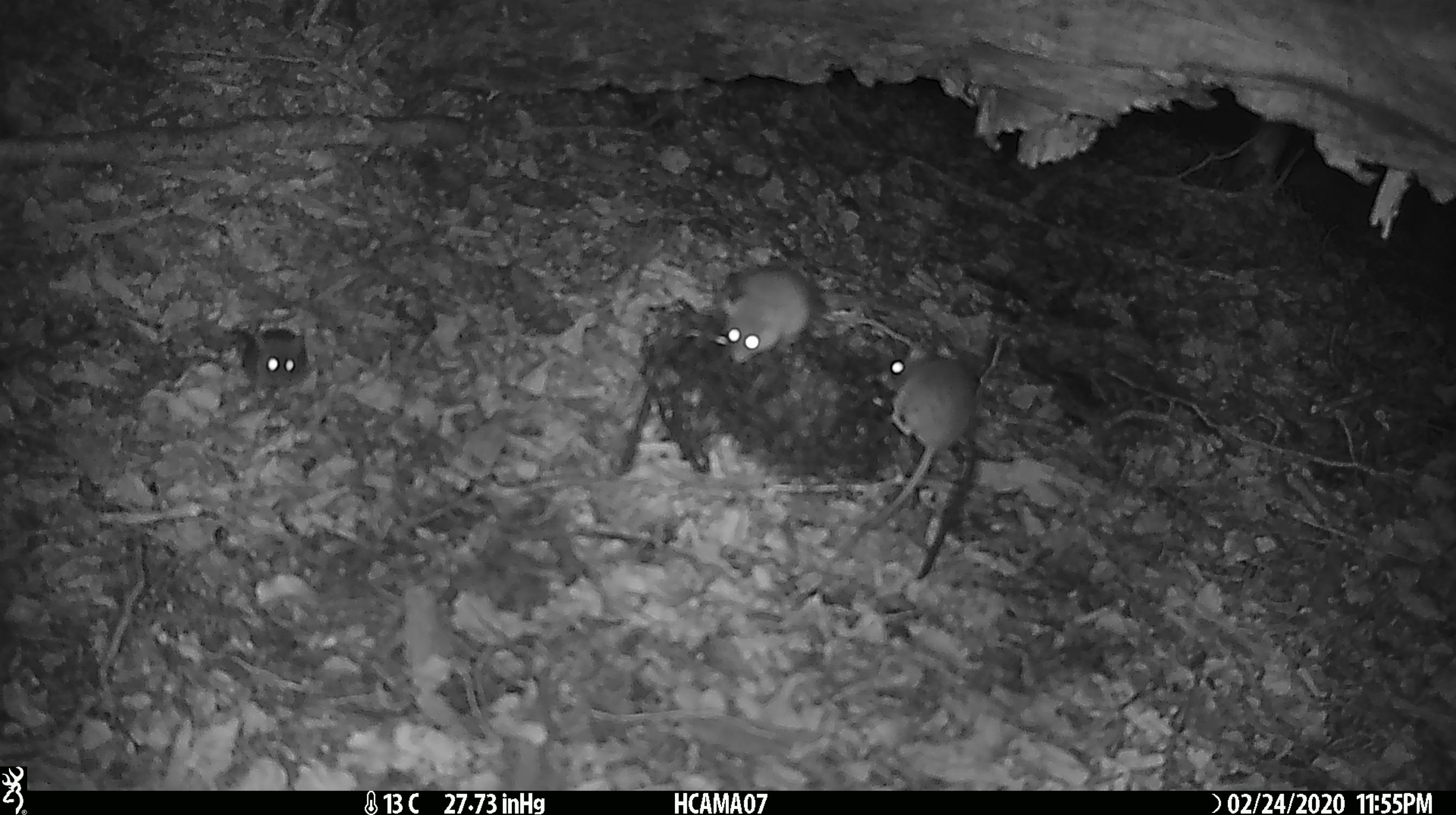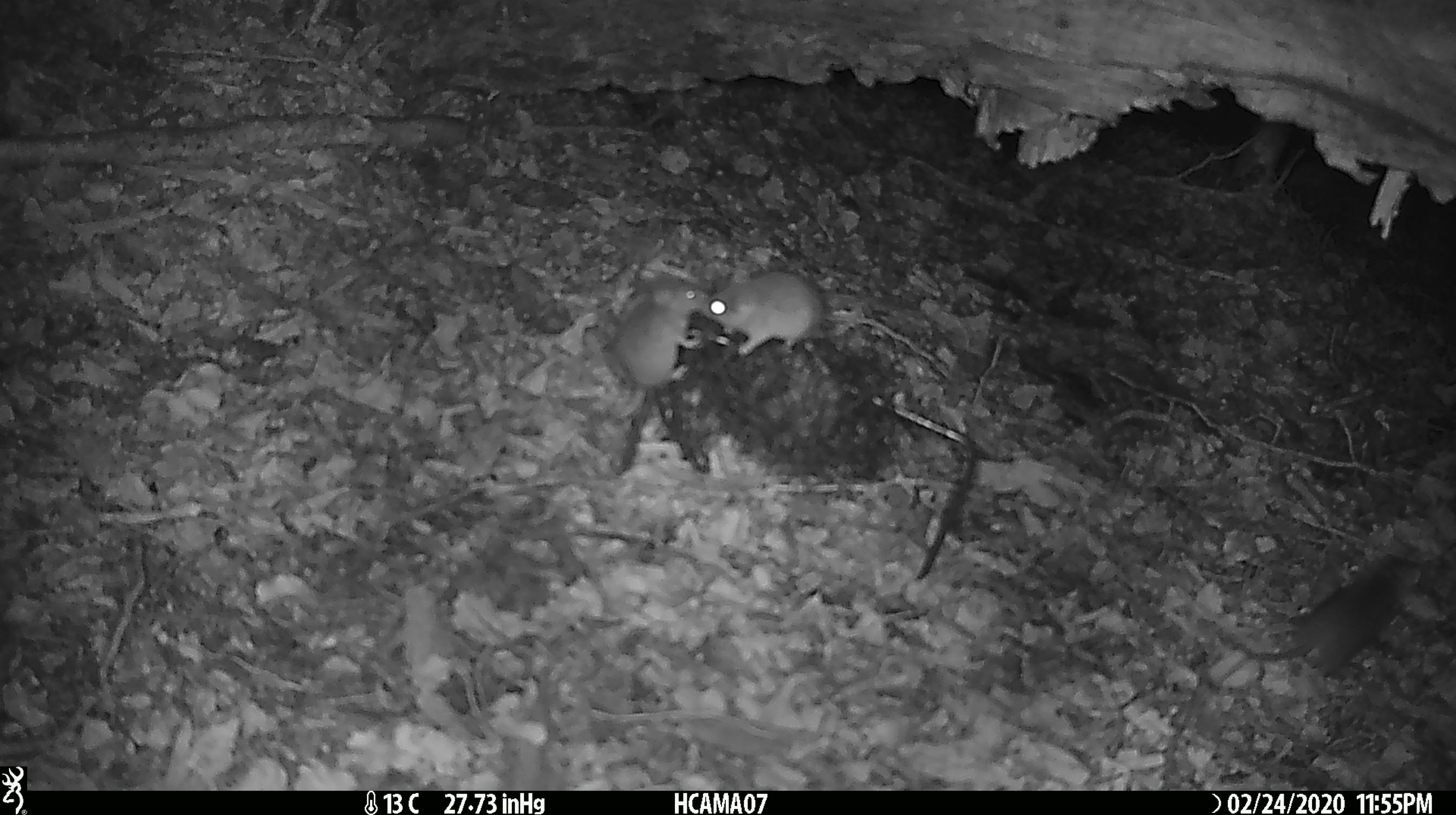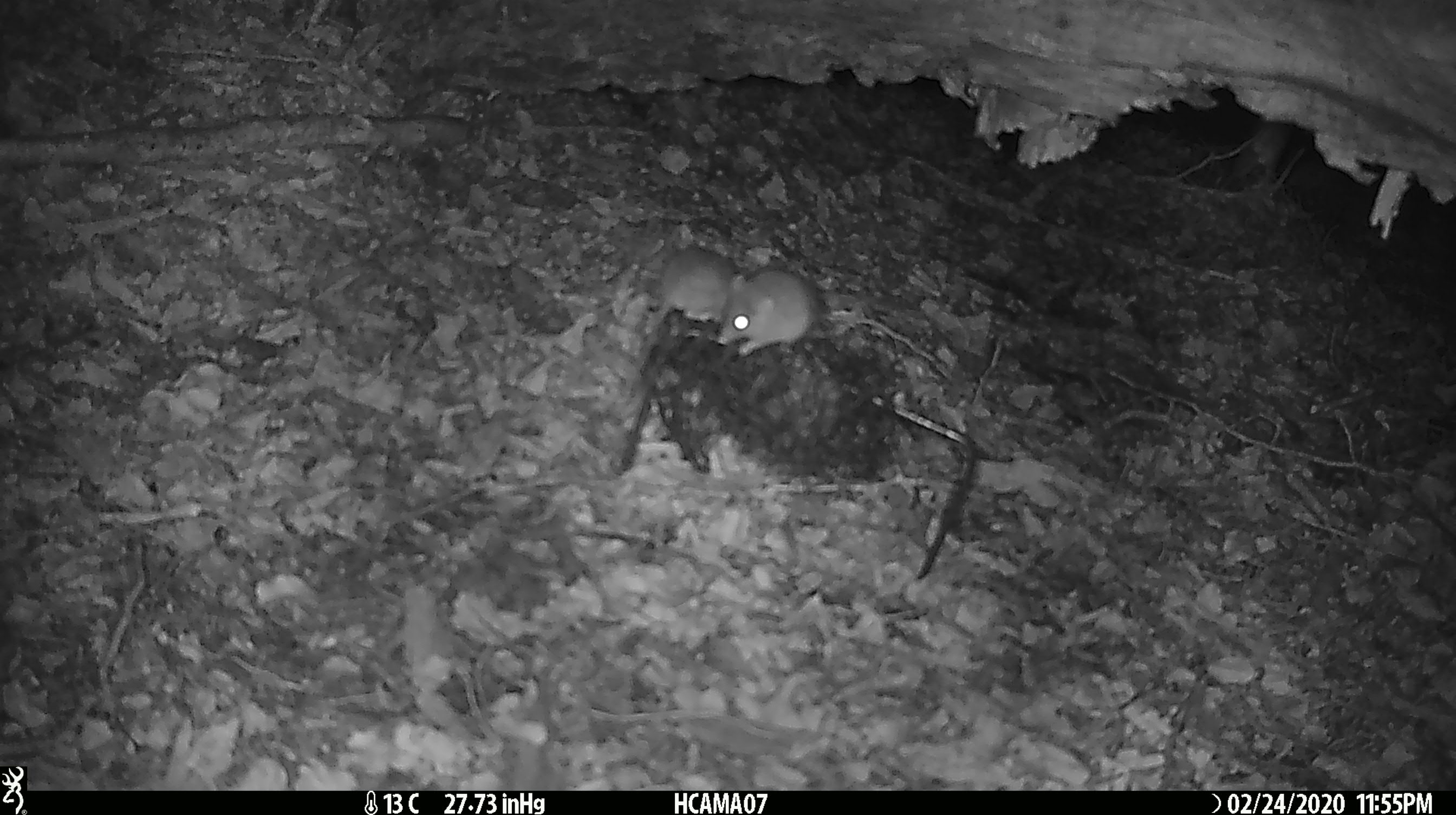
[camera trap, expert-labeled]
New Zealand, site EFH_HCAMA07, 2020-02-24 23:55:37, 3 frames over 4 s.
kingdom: Animalia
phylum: Chordata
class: Mammalia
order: Rodentia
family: Muridae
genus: Mus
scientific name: Mus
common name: mouse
Mouse (Mus).